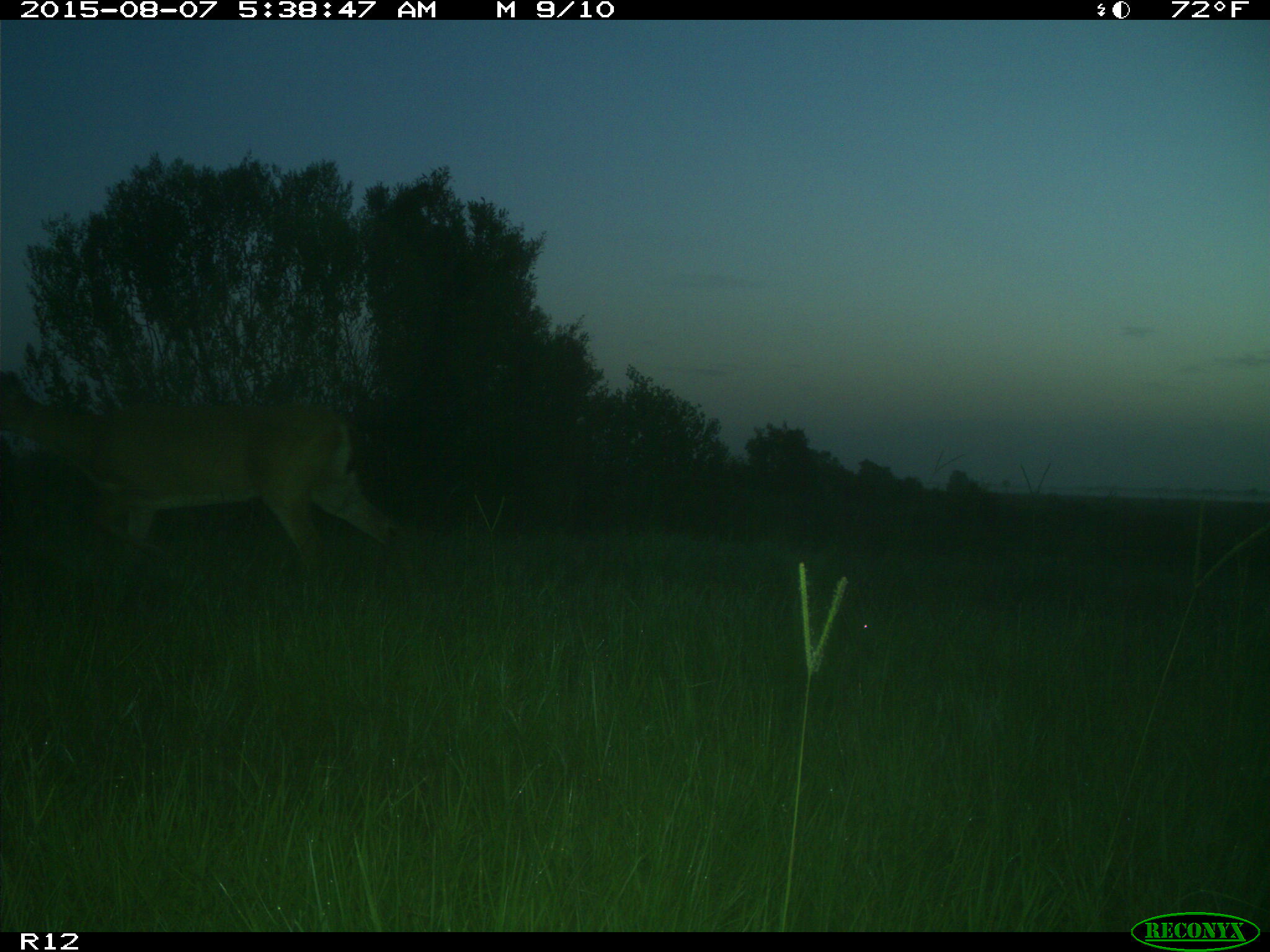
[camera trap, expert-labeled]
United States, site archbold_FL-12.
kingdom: Animalia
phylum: Chordata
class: Mammalia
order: Artiodactyla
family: Cervidae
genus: Odocoileus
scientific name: Odocoileus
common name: deer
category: unidentified deer